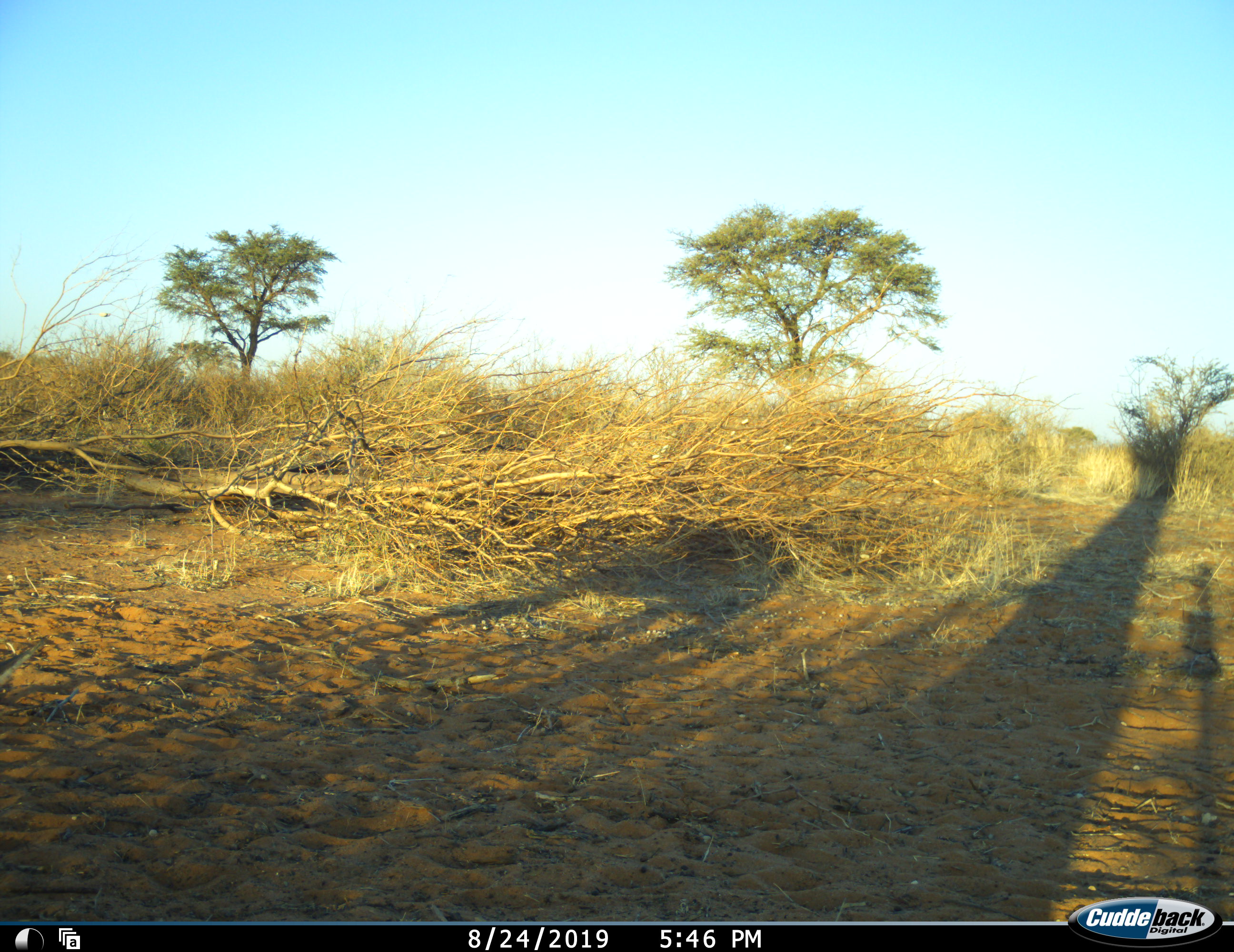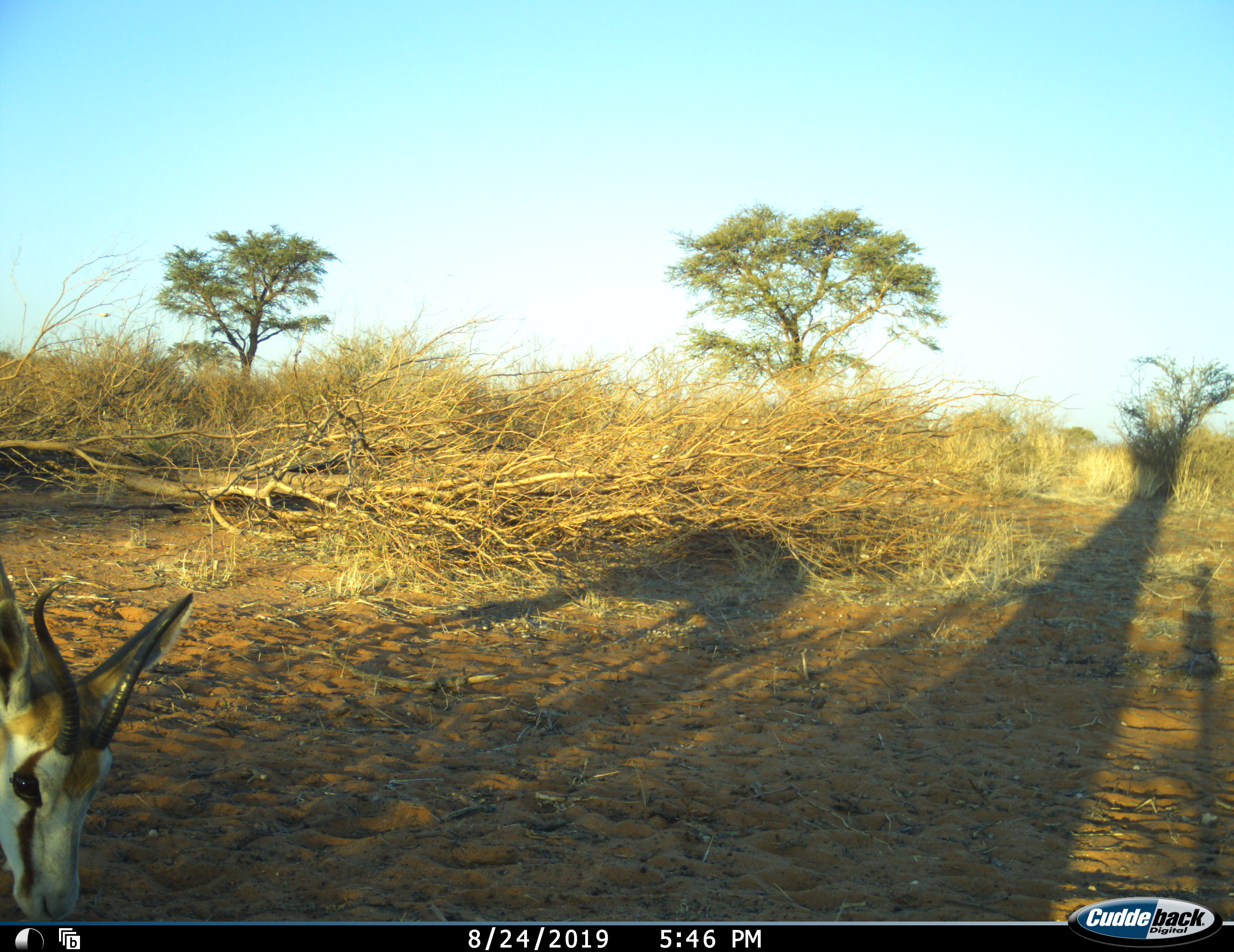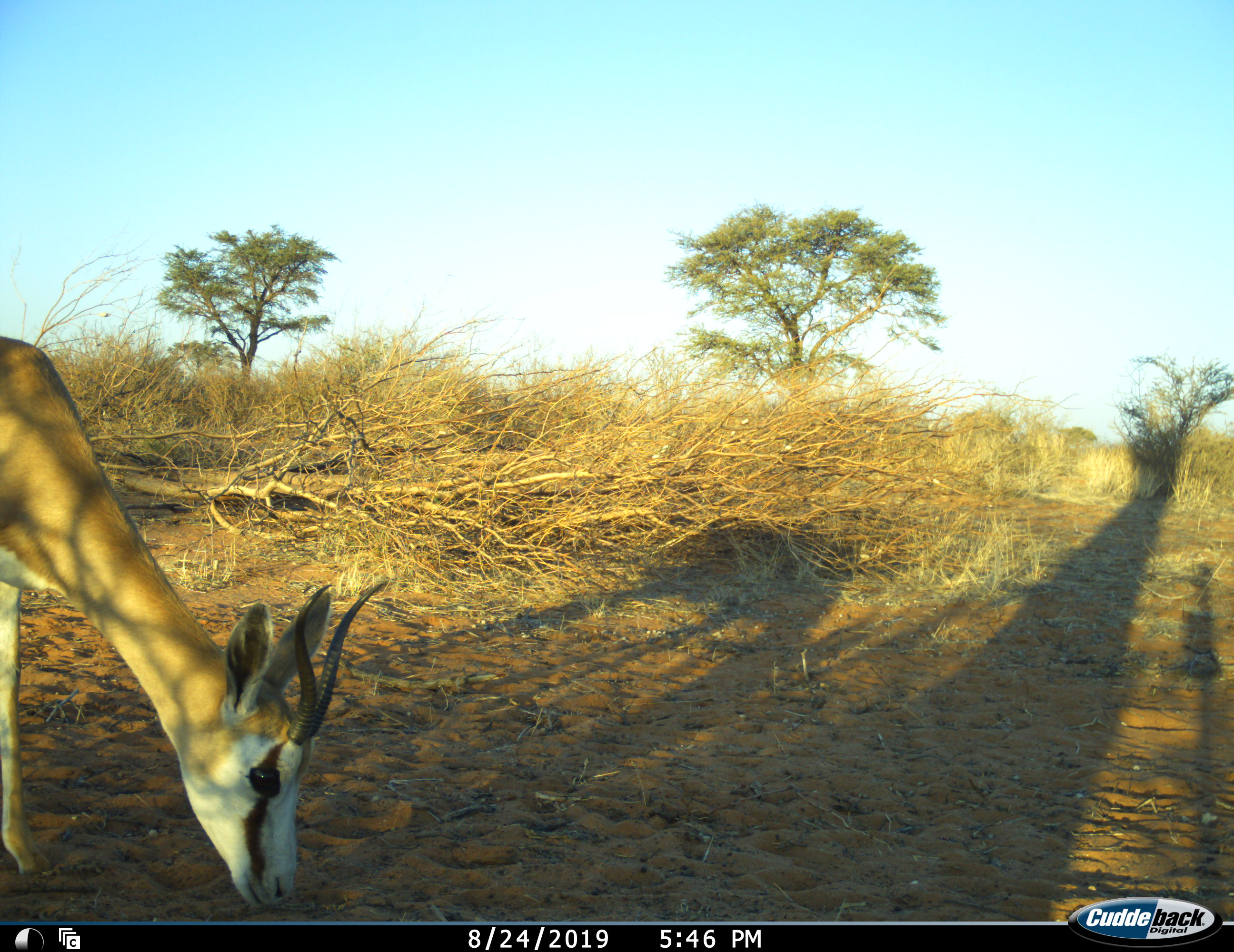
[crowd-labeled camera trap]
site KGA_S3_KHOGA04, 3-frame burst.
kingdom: Animalia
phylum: Chordata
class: Mammalia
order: Artiodactyla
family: Bovidae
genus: Antidorcas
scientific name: Antidorcas marsupialis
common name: springbok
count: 1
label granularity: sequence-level